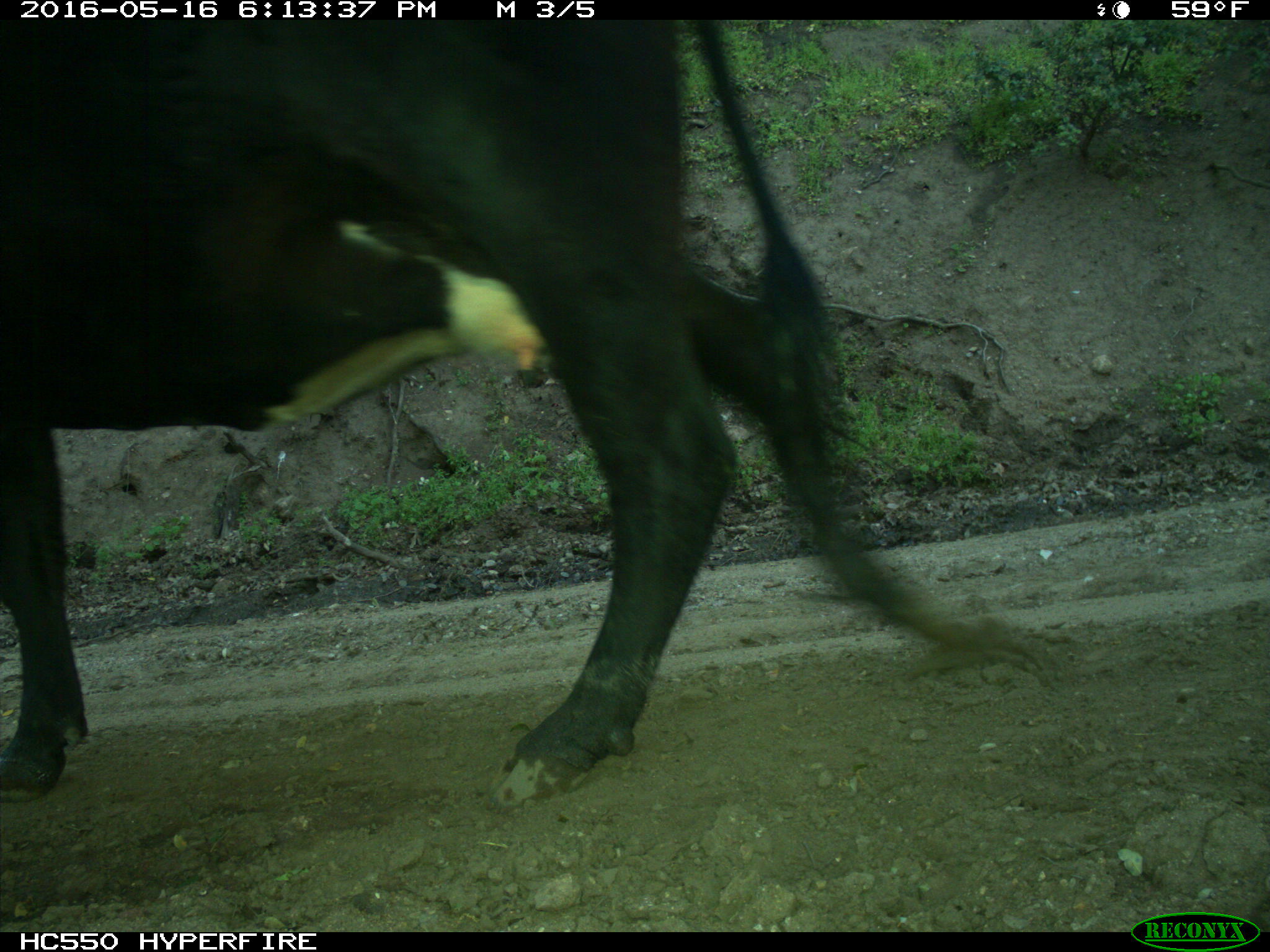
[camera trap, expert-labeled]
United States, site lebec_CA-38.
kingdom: Animalia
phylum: Chordata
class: Mammalia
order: Artiodactyla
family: Bovidae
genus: Bos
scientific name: Bos taurus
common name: domestic cow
Bos taurus (domestic cow).